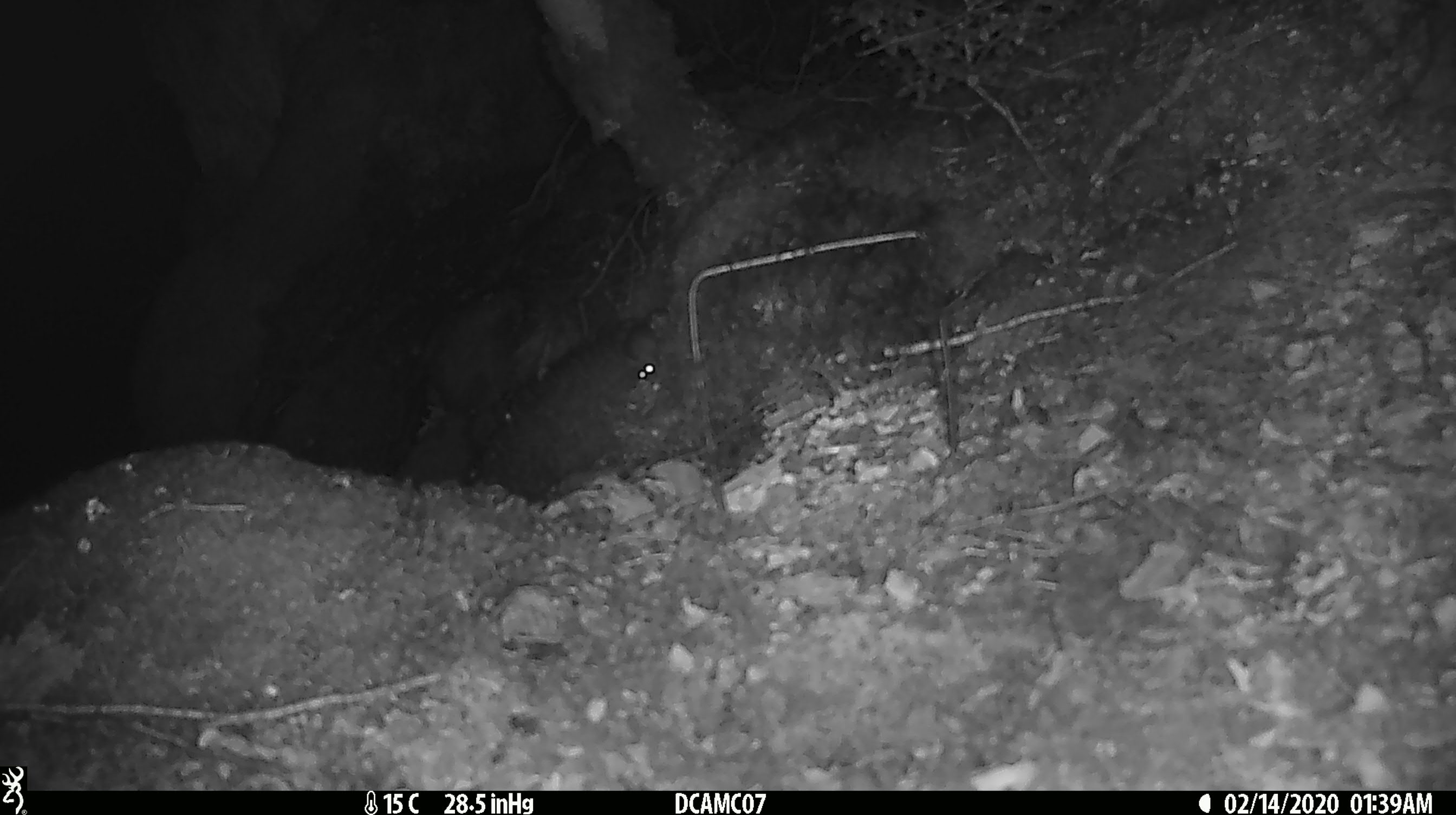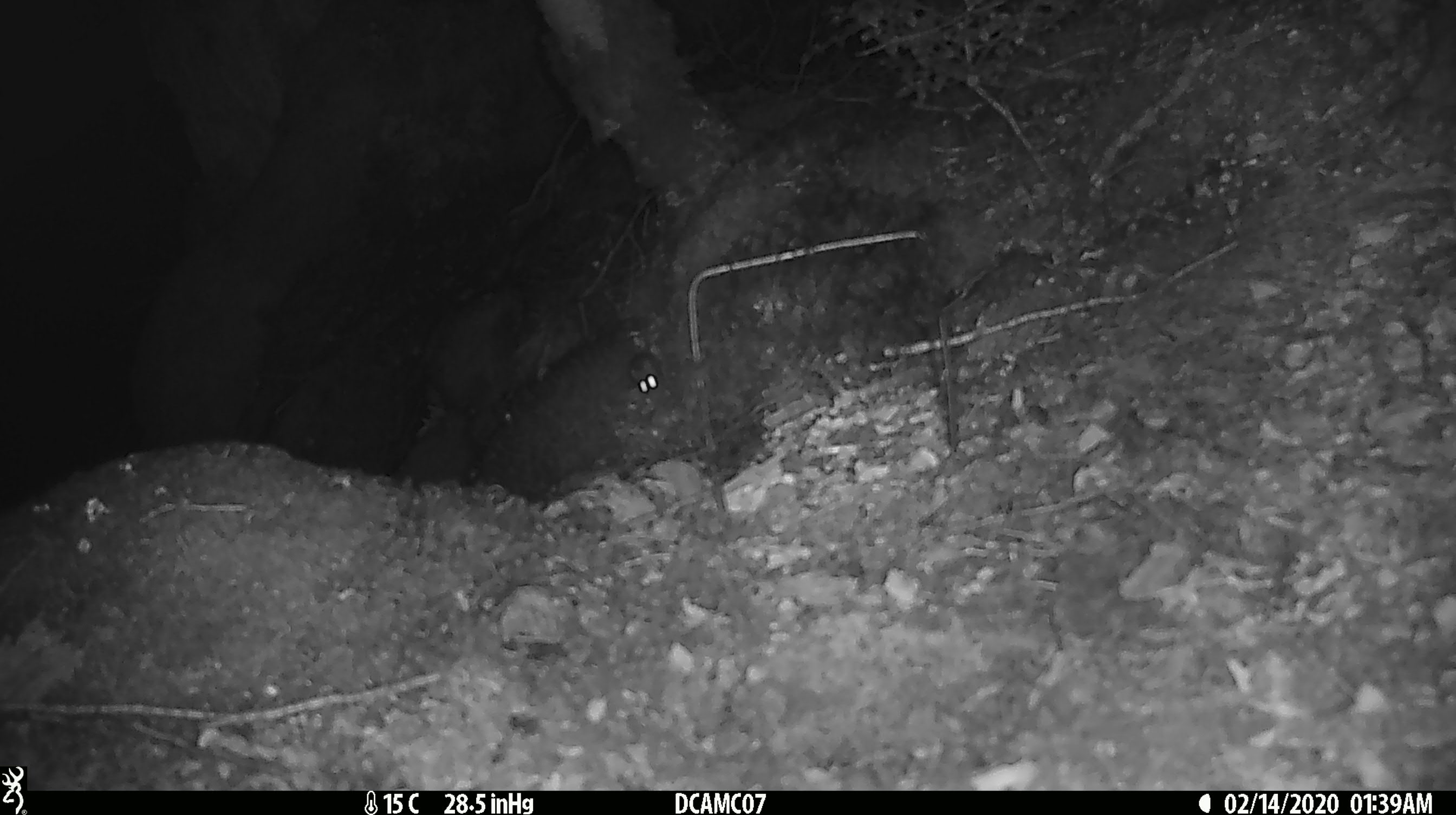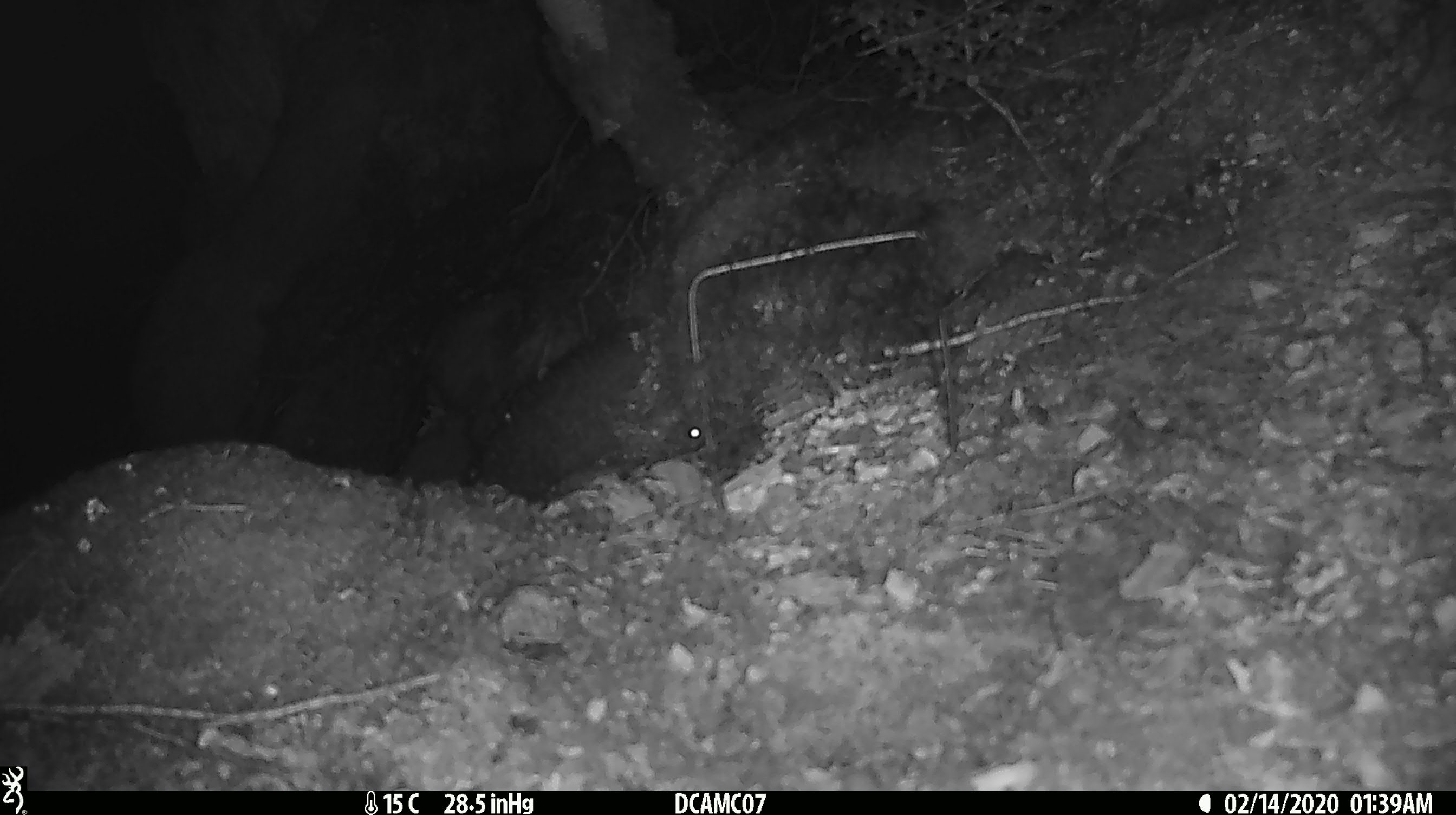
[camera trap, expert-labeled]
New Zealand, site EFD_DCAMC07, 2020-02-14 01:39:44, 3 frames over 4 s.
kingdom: Animalia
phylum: Chordata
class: Mammalia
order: Rodentia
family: Muridae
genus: Mus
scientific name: Mus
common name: mouse